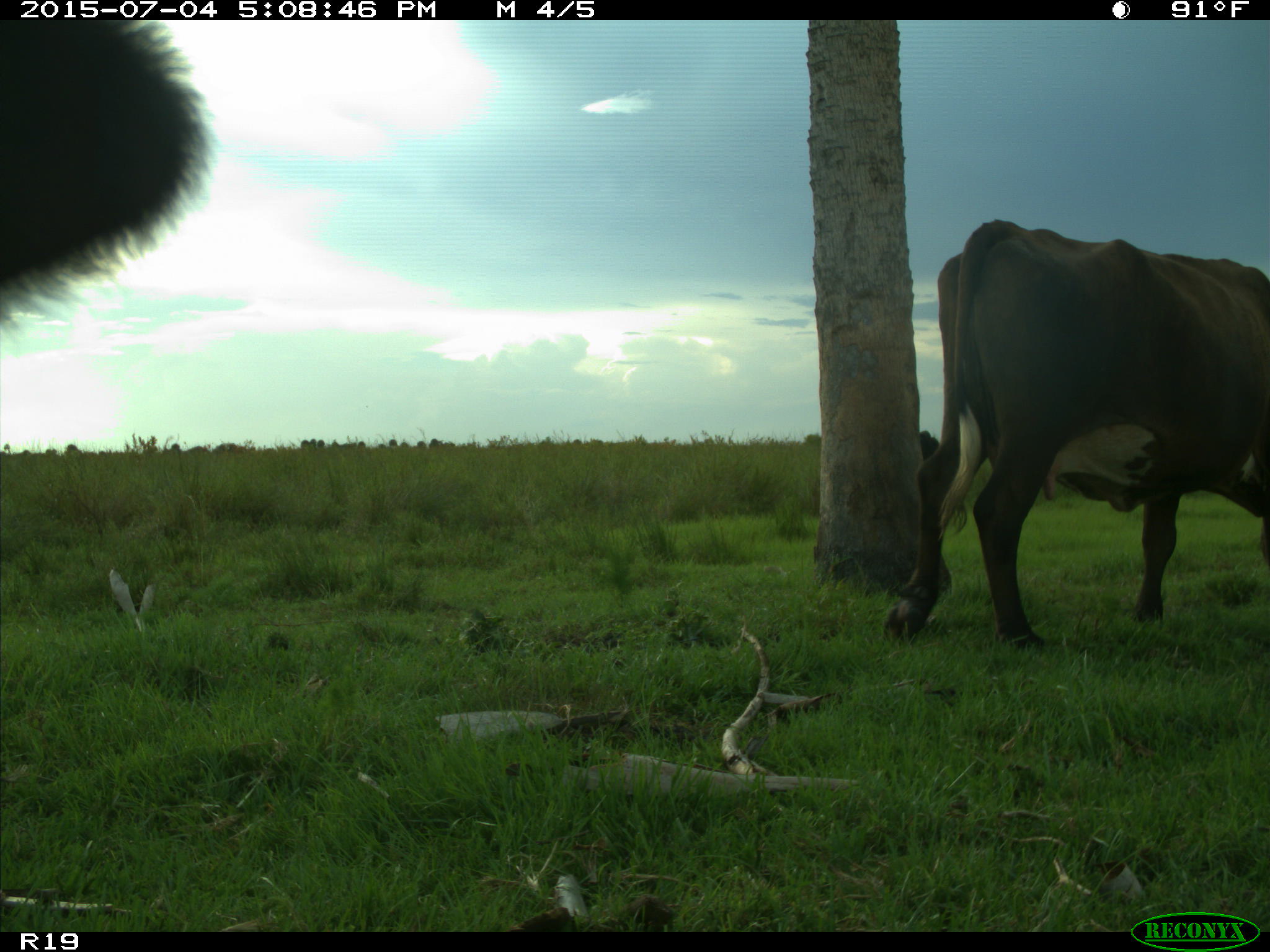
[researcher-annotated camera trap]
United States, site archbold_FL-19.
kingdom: Animalia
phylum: Chordata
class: Mammalia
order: Artiodactyla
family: Bovidae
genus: Bos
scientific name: Bos taurus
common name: domestic cow